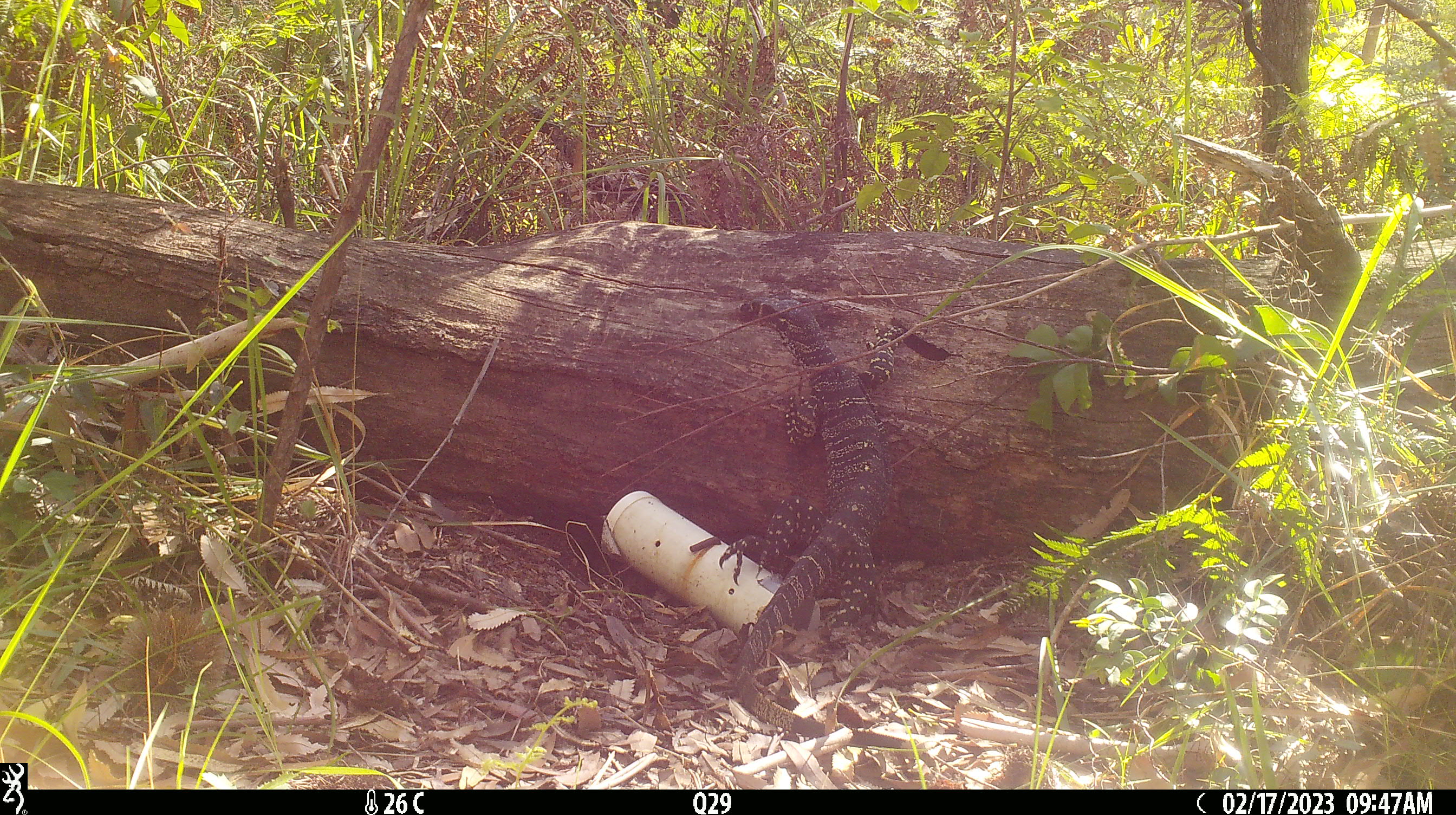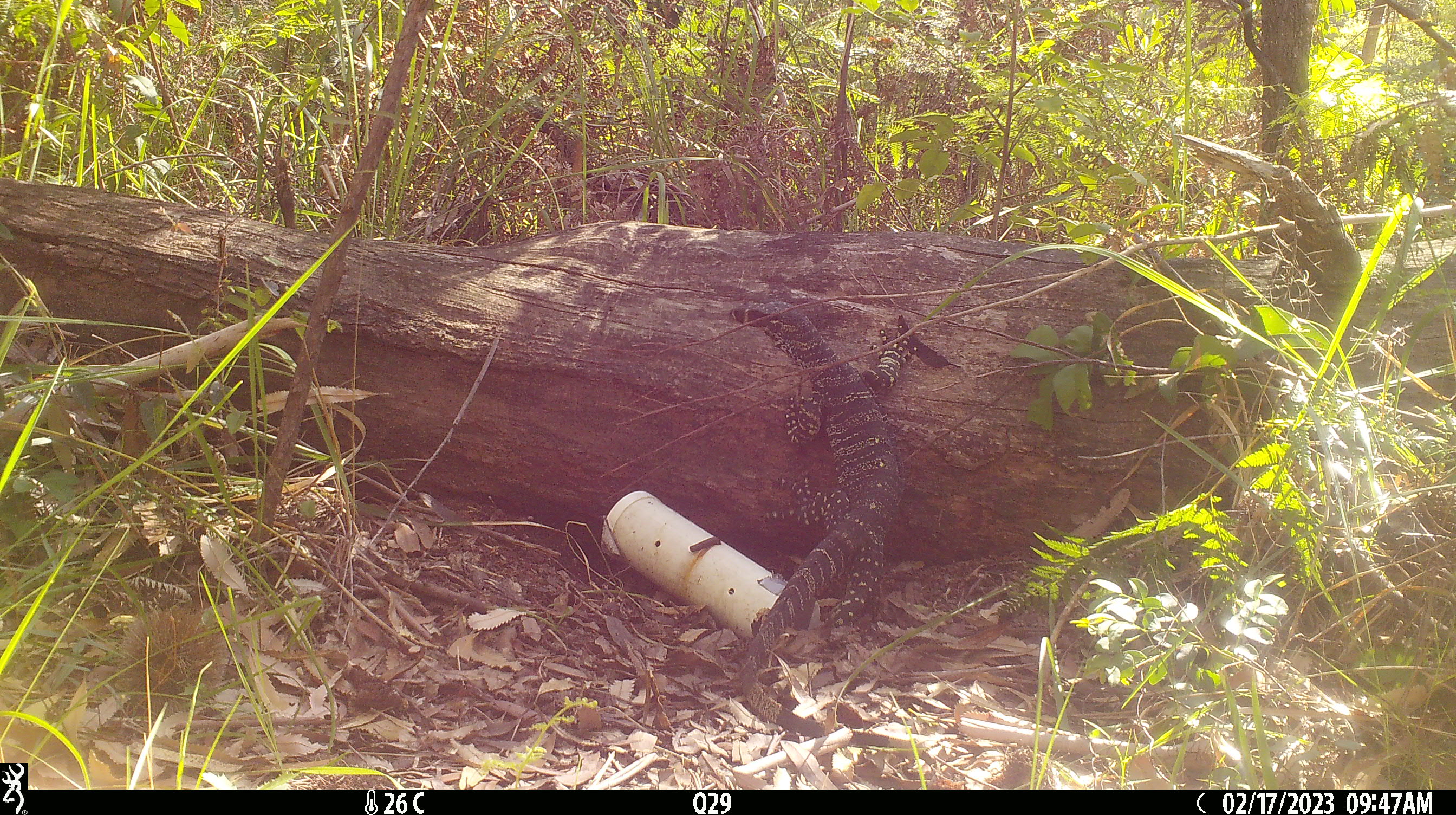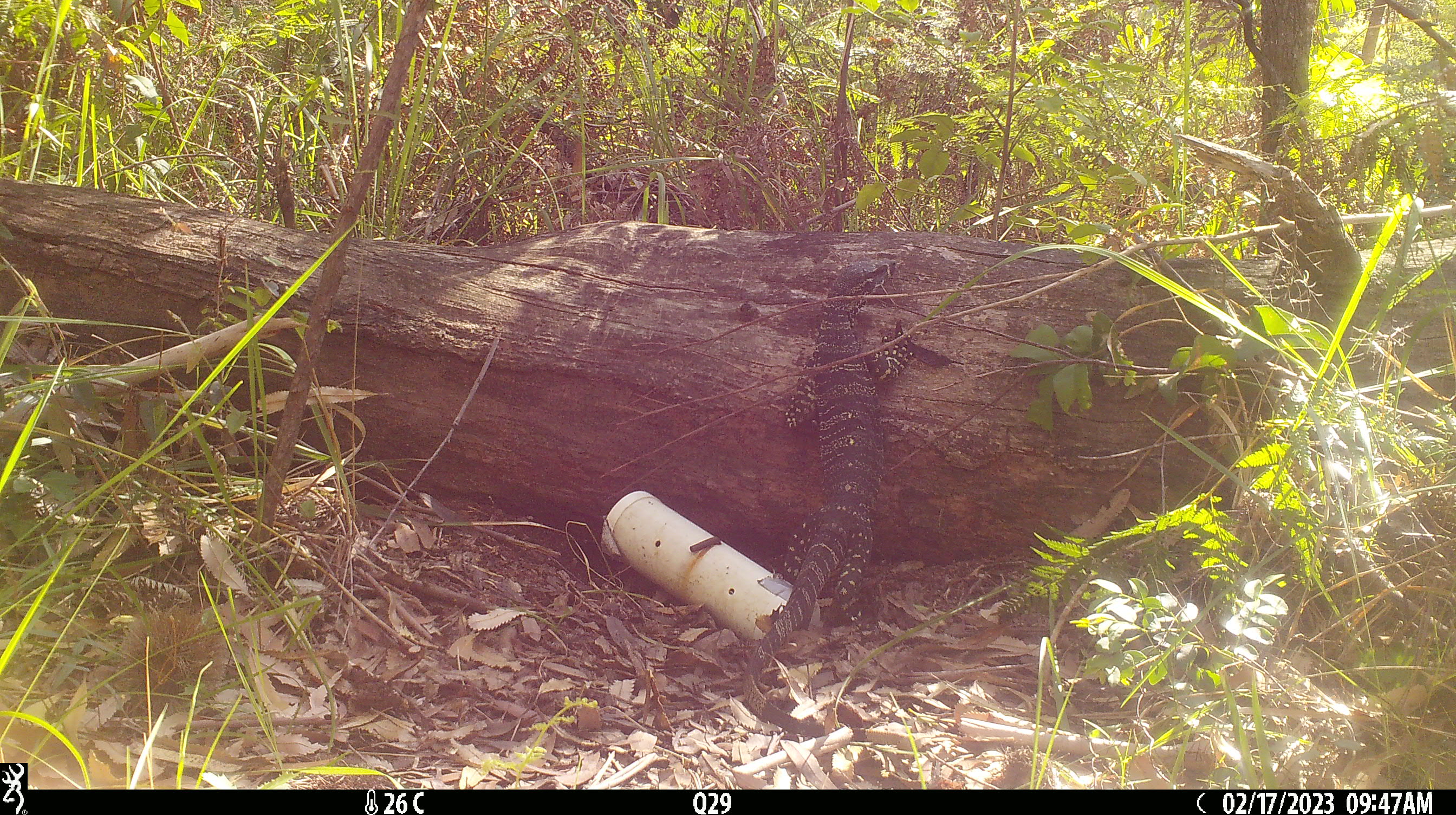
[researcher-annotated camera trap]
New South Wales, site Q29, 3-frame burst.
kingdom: Animalia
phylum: Chordata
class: Reptilia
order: Squamata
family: Varanidae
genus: Varanus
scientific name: Varanus varius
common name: lace monitor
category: goanna